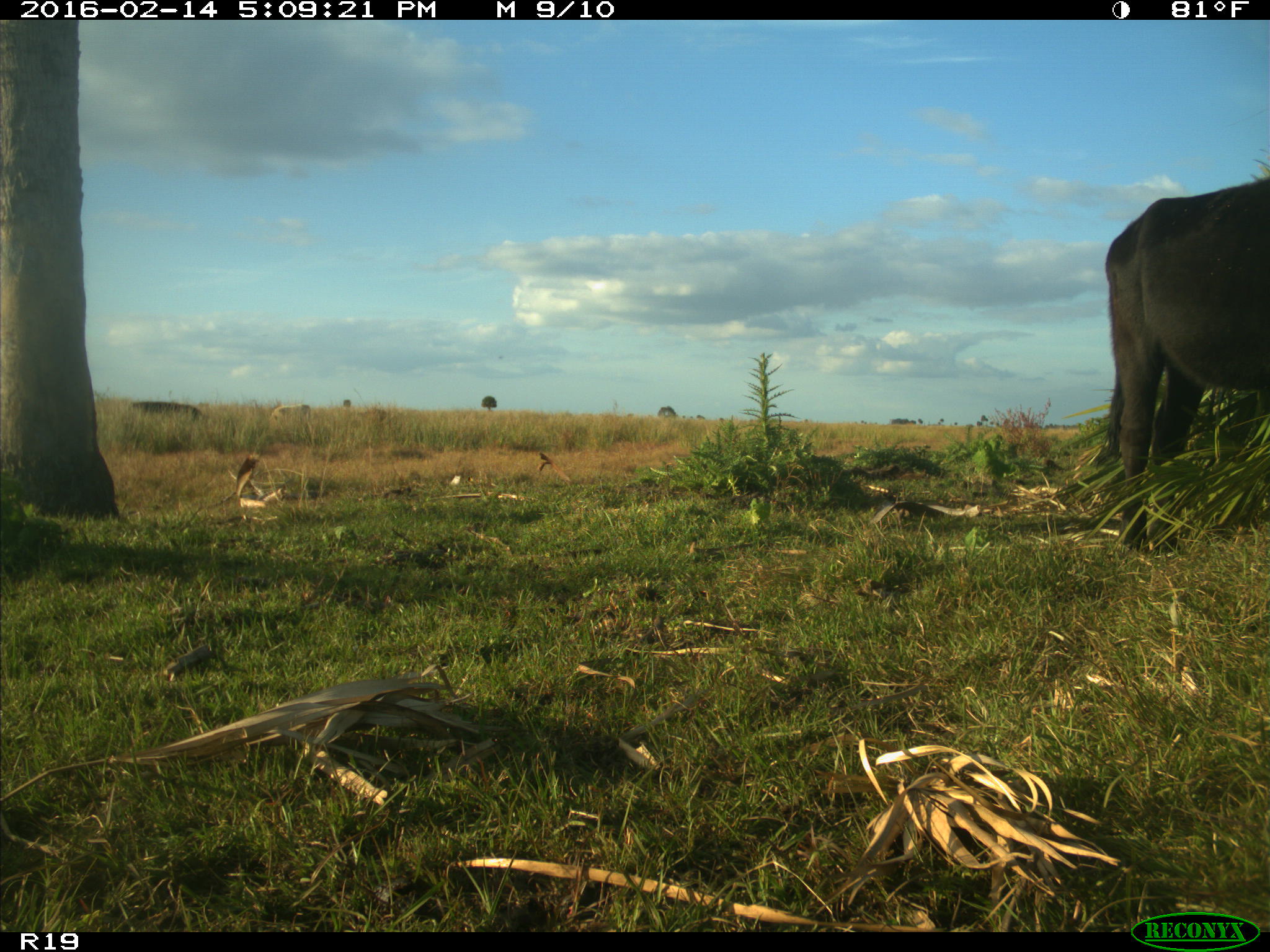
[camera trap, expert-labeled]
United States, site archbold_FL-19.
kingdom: Animalia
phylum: Chordata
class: Mammalia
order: Artiodactyla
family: Bovidae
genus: Bos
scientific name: Bos taurus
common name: domestic cow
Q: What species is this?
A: Bos taurus (domestic cow).